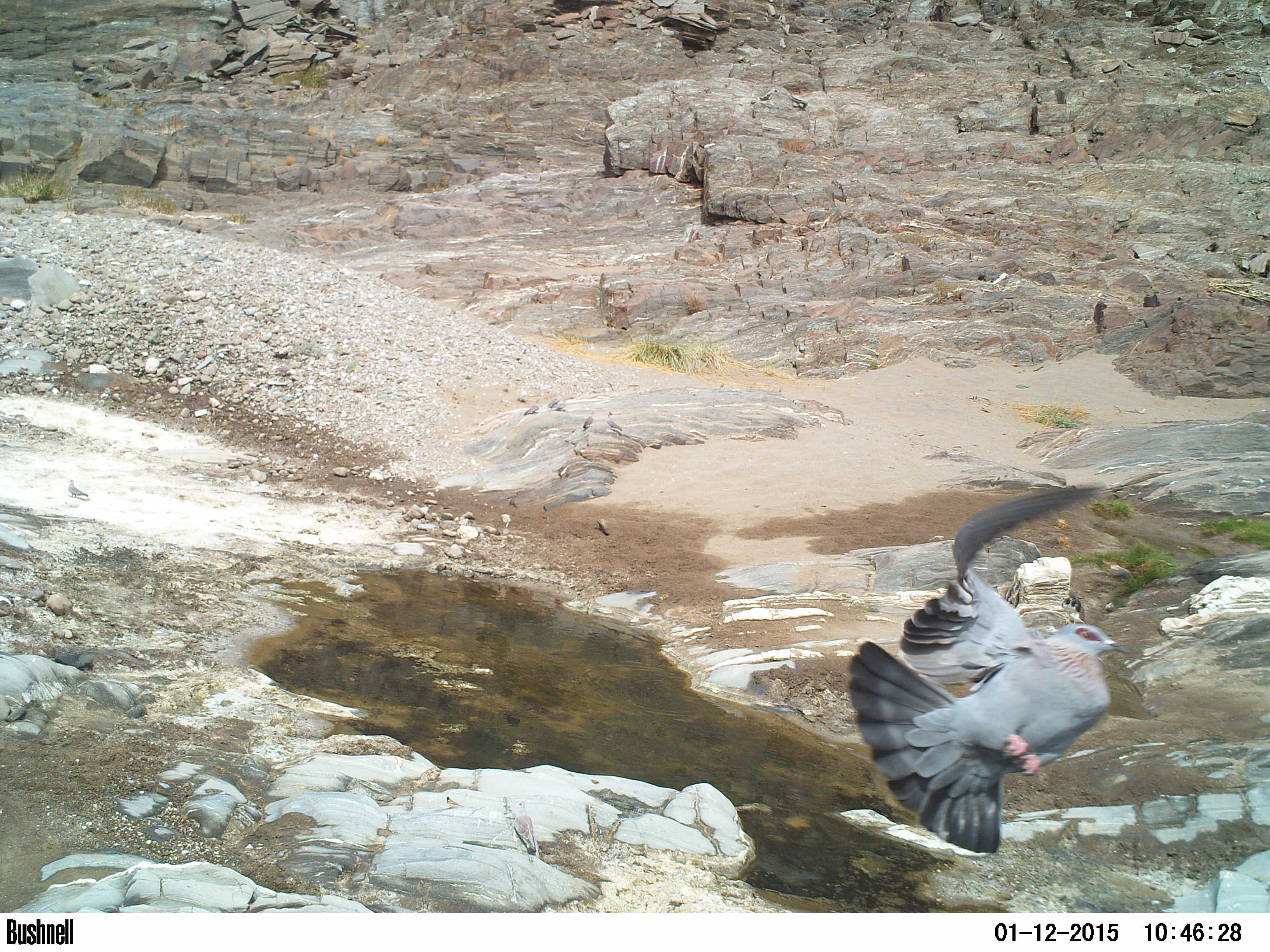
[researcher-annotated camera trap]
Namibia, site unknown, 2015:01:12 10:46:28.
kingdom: Animalia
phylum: Chordata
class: Aves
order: Columbiformes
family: Columbidae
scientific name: Columbidae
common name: pigeons and doves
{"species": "Columbidae (pigeons and doves)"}